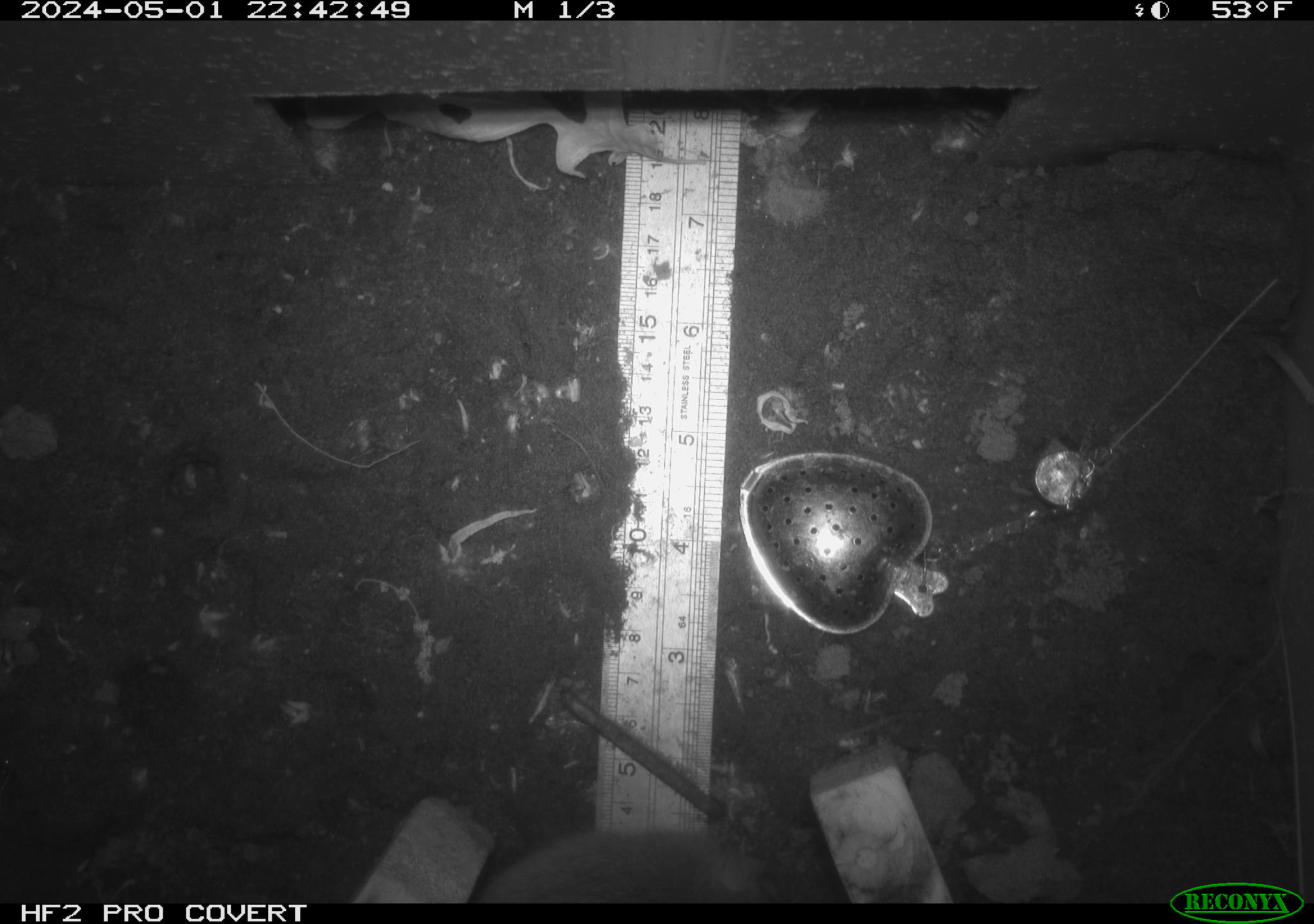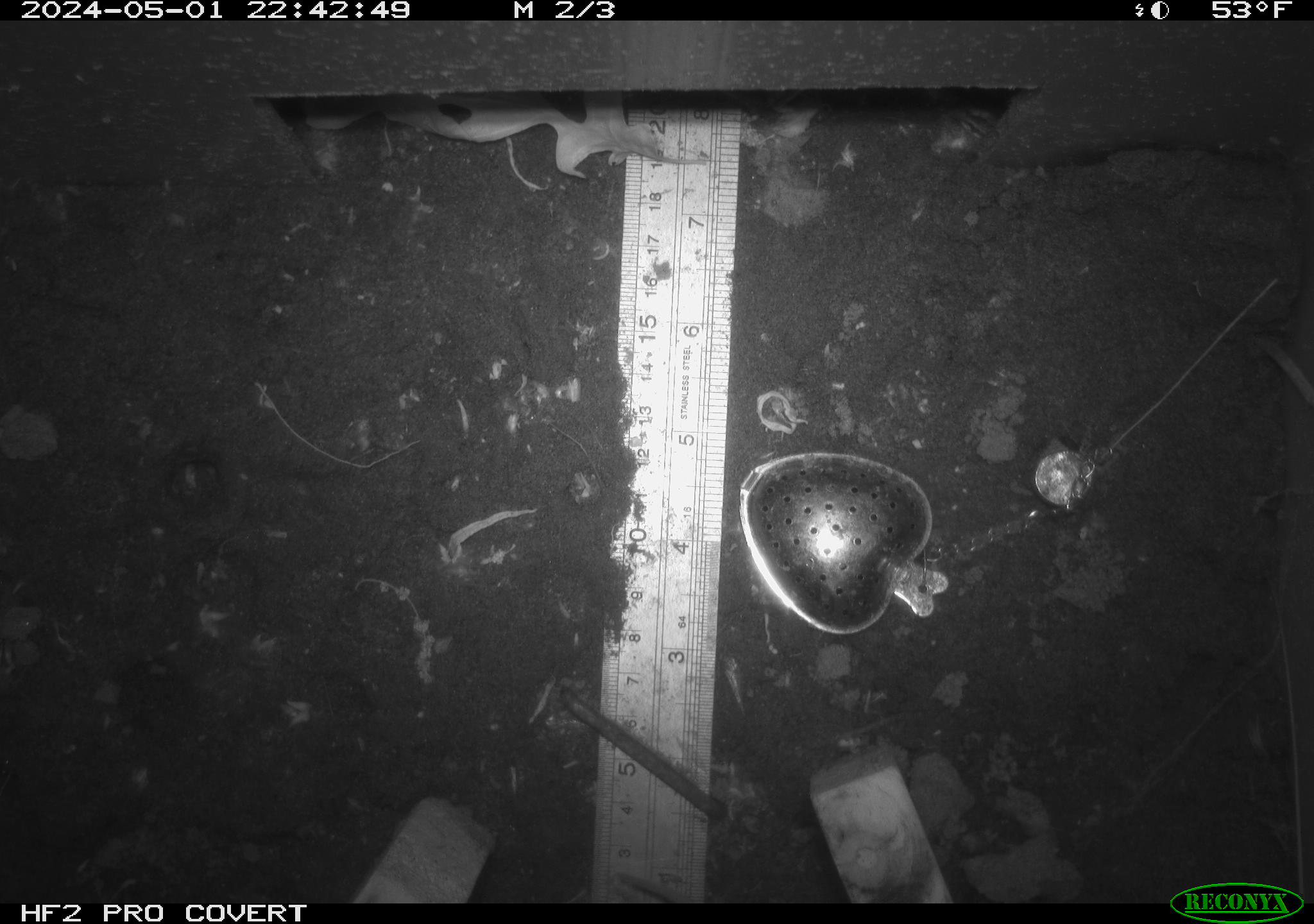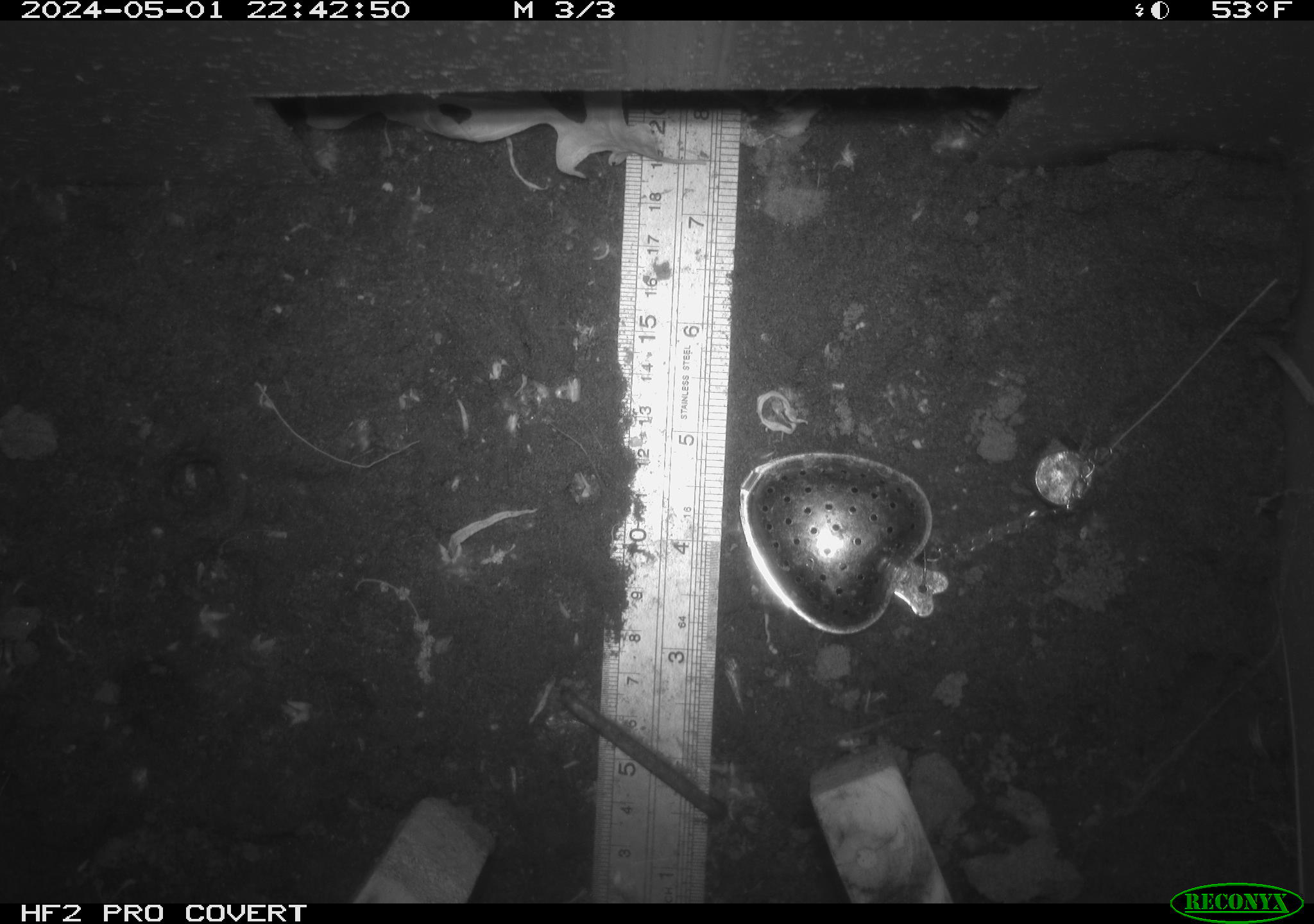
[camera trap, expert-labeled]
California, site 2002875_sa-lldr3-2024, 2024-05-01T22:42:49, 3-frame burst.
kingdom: Animalia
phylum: Chordata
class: Mammalia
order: Rodentia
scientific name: Rodentia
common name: rodent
Rodent (Rodentia).